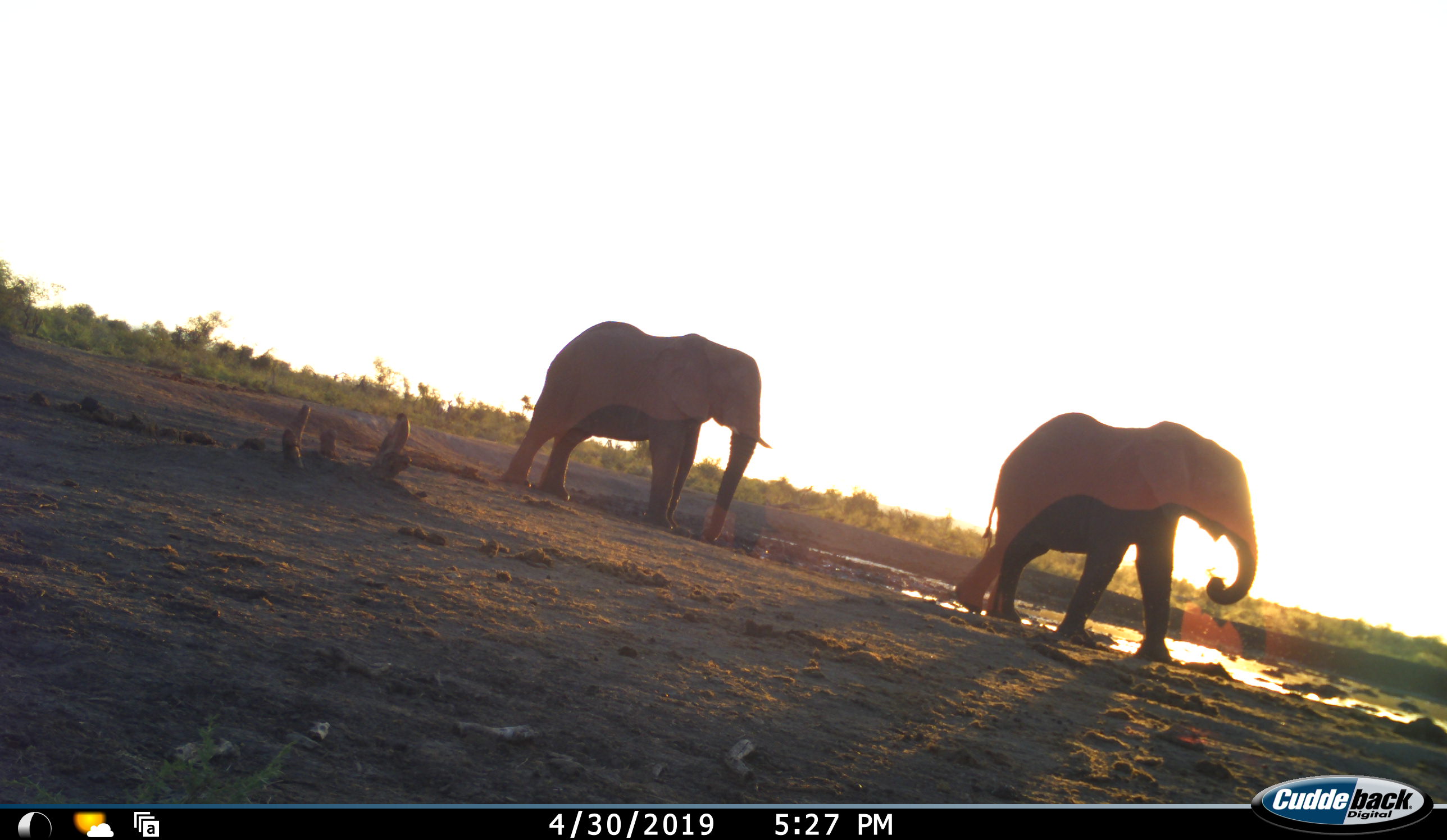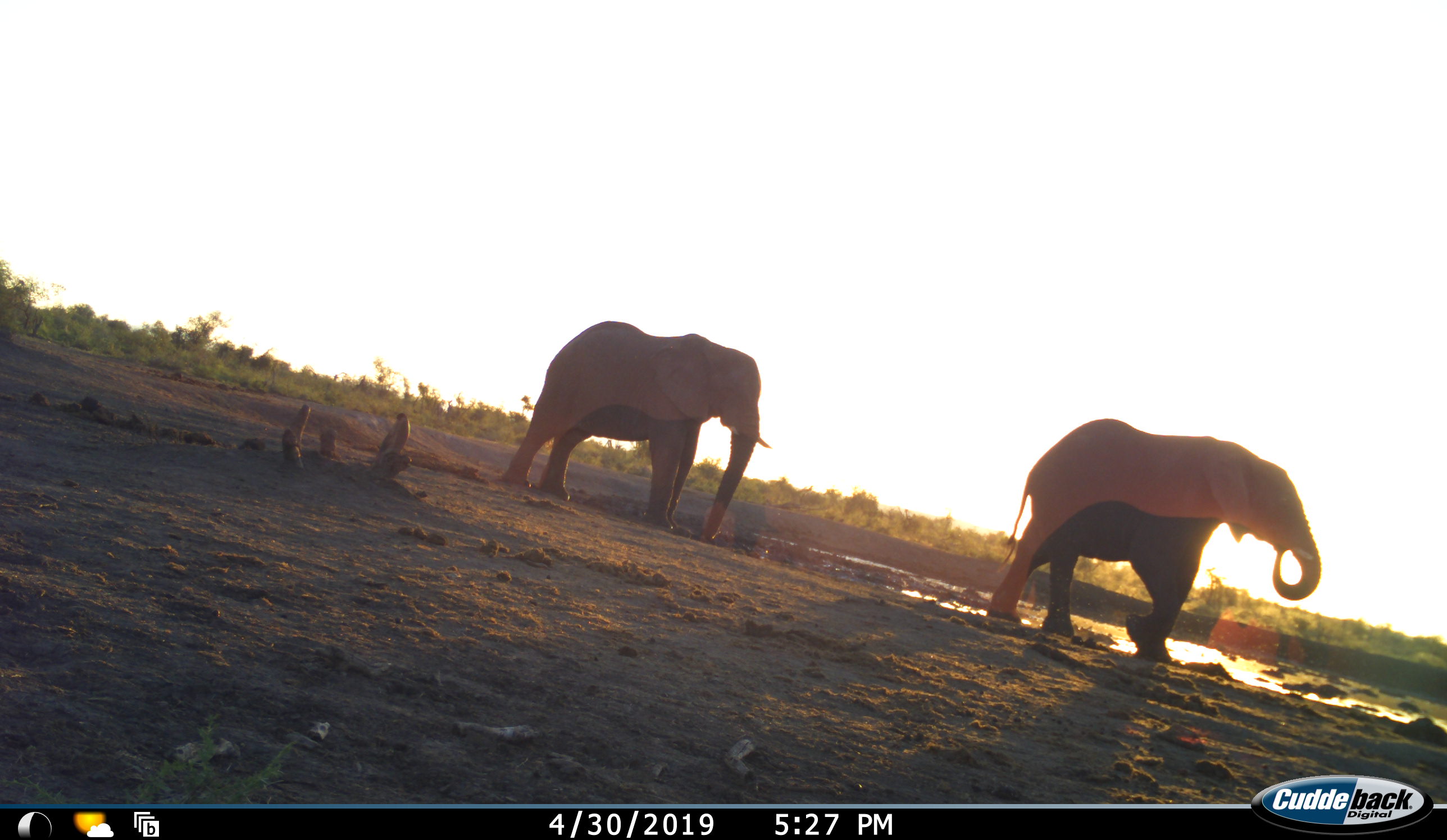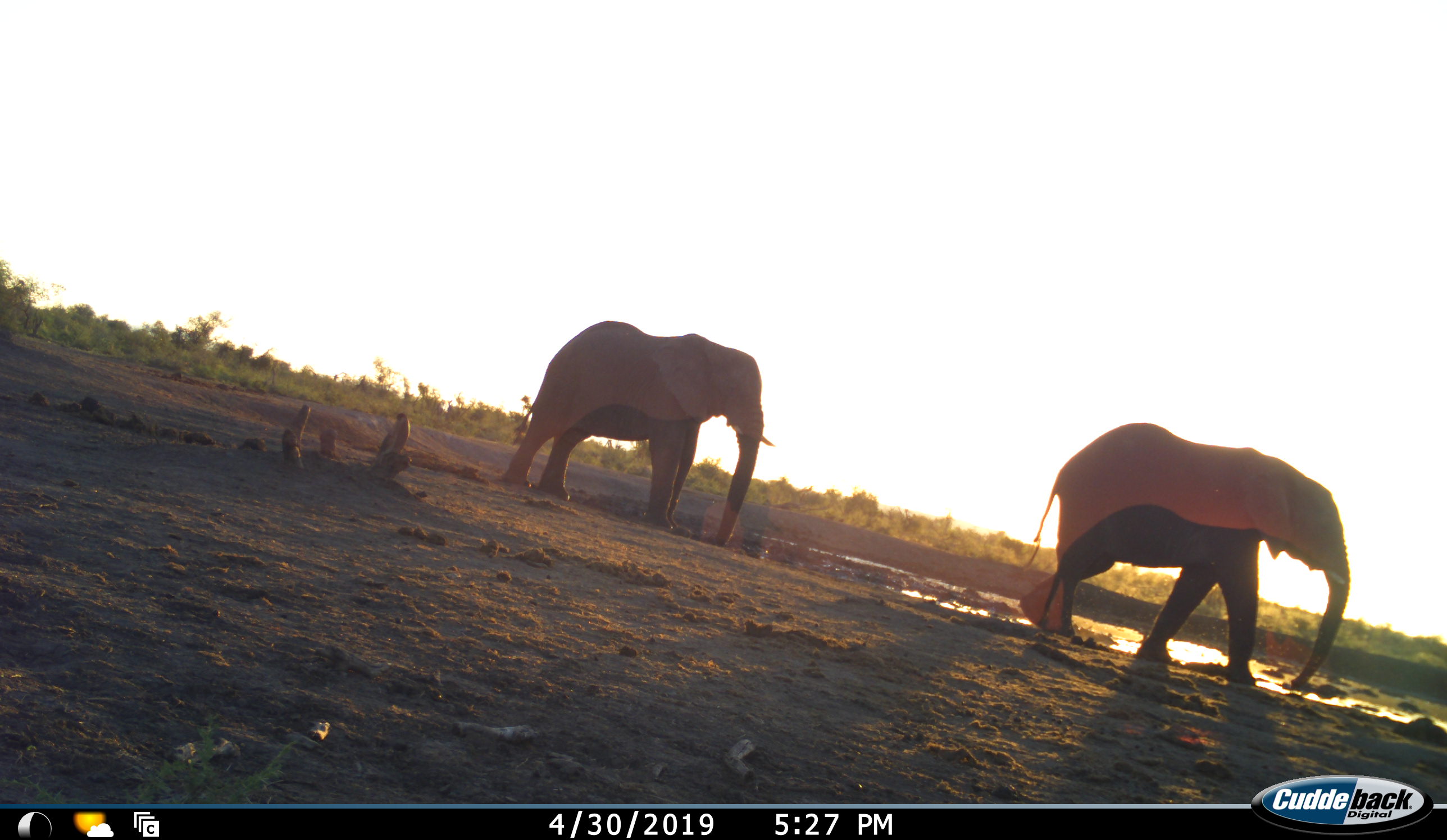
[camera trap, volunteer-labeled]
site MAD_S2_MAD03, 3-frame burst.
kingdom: Animalia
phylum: Chordata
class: Mammalia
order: Proboscidea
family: Elephantidae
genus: Loxodonta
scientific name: Loxodonta africana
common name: african bush elephant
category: elephant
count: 2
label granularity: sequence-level